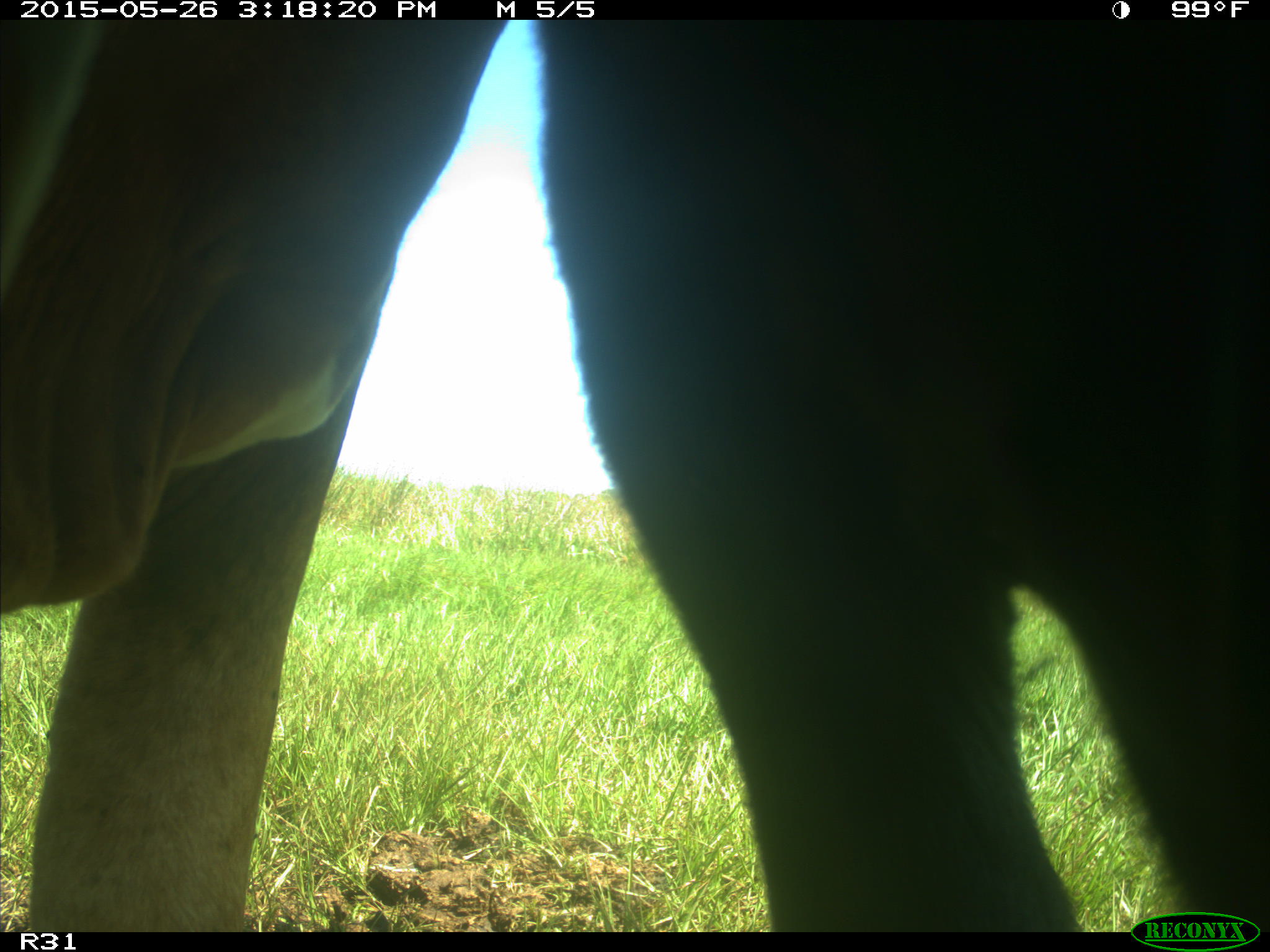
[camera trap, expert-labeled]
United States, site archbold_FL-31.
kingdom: Animalia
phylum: Chordata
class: Mammalia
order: Artiodactyla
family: Bovidae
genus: Bos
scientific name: Bos taurus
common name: domestic cow